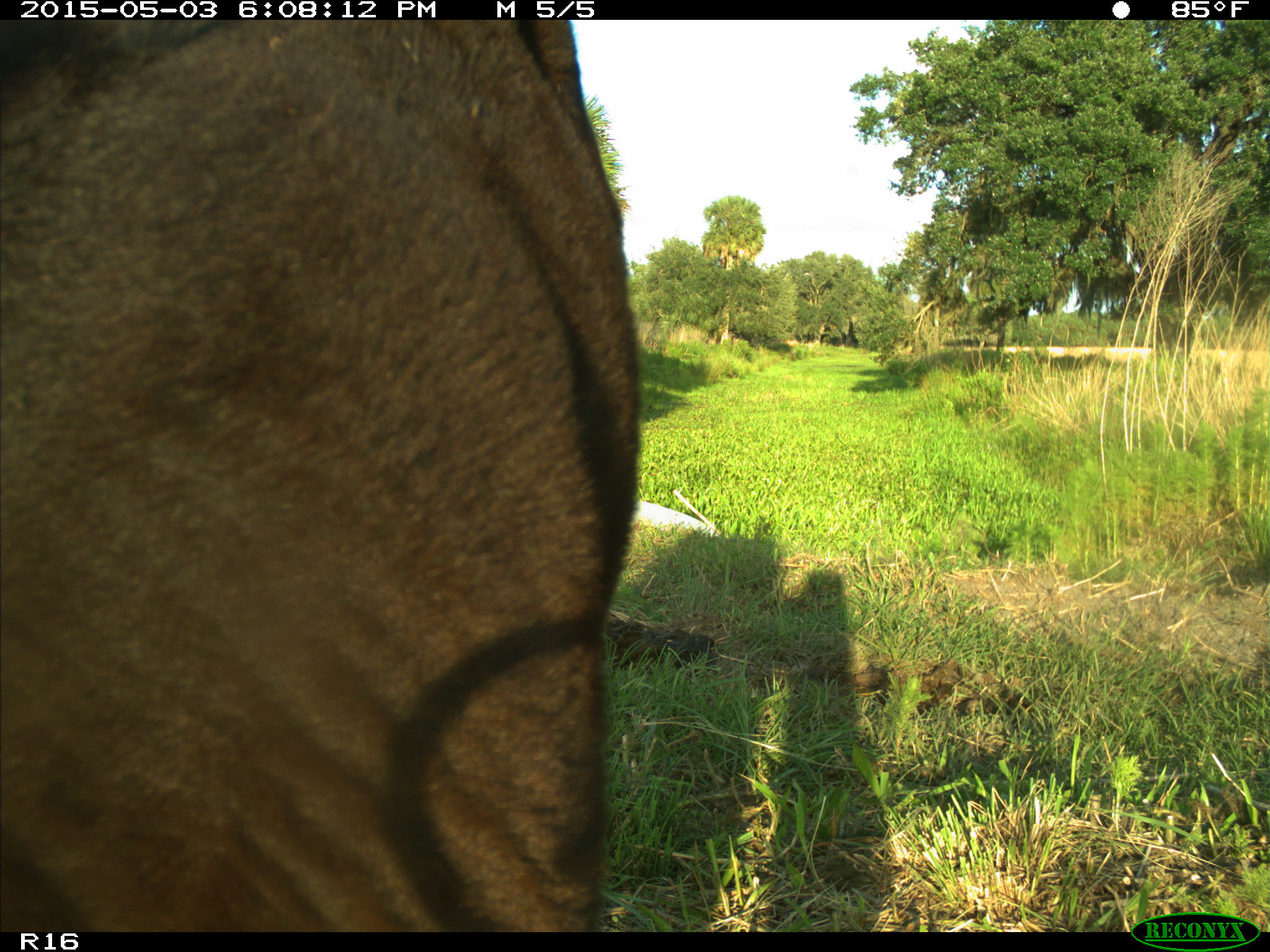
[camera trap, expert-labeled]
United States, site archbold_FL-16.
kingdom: Animalia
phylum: Chordata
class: Mammalia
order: Artiodactyla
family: Bovidae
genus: Bos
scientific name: Bos taurus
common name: domestic cow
Bos taurus (domestic cow).